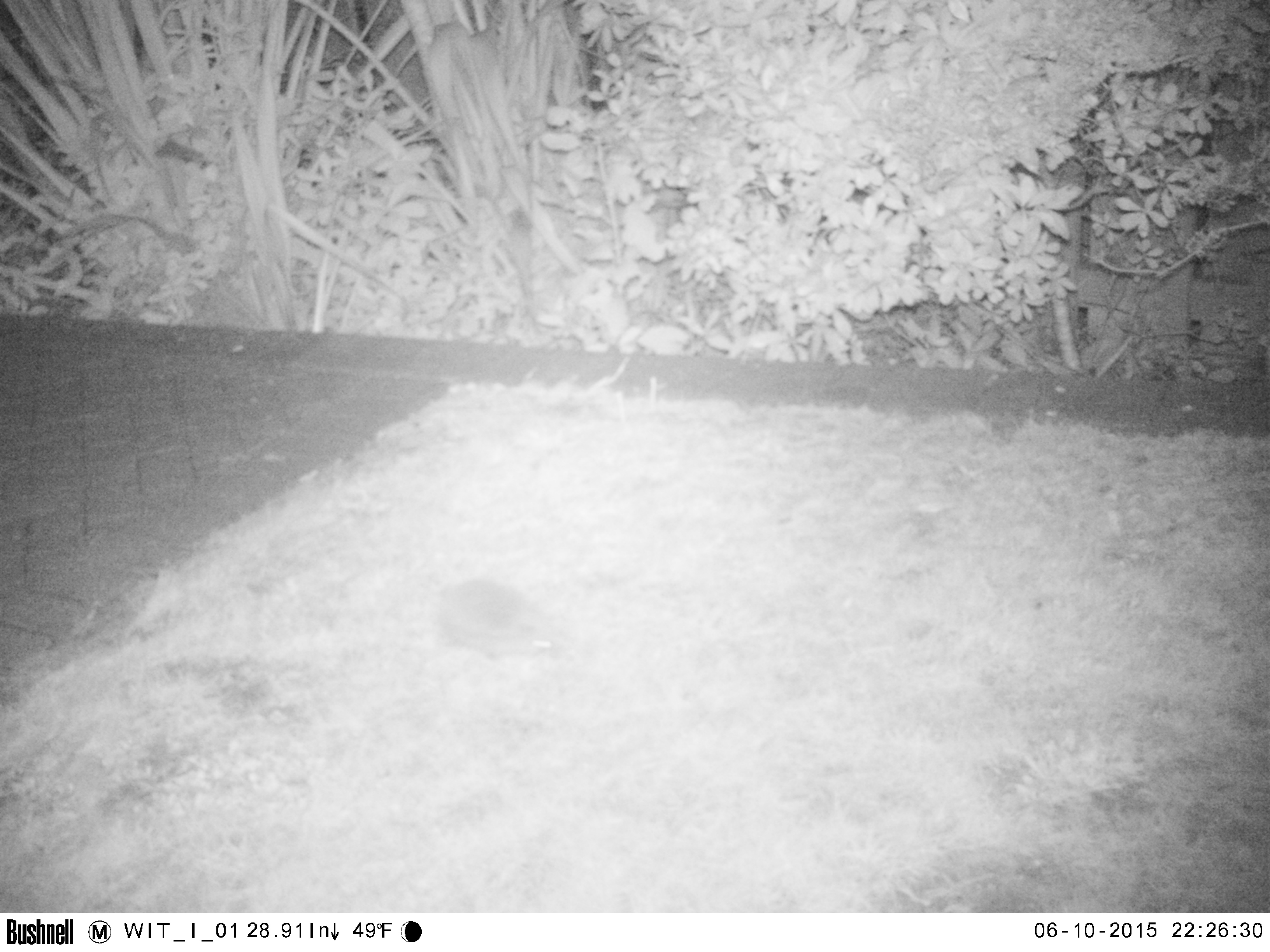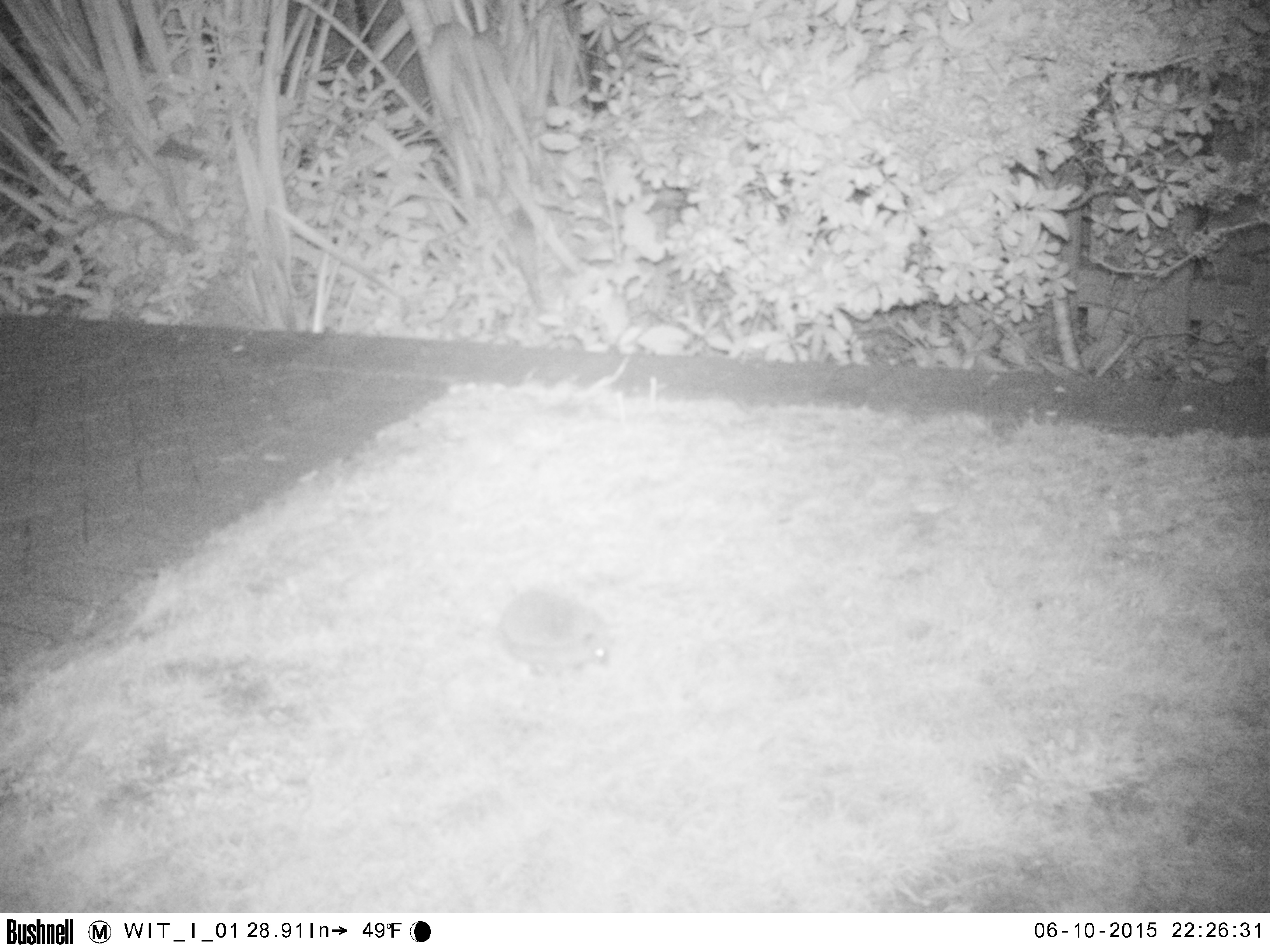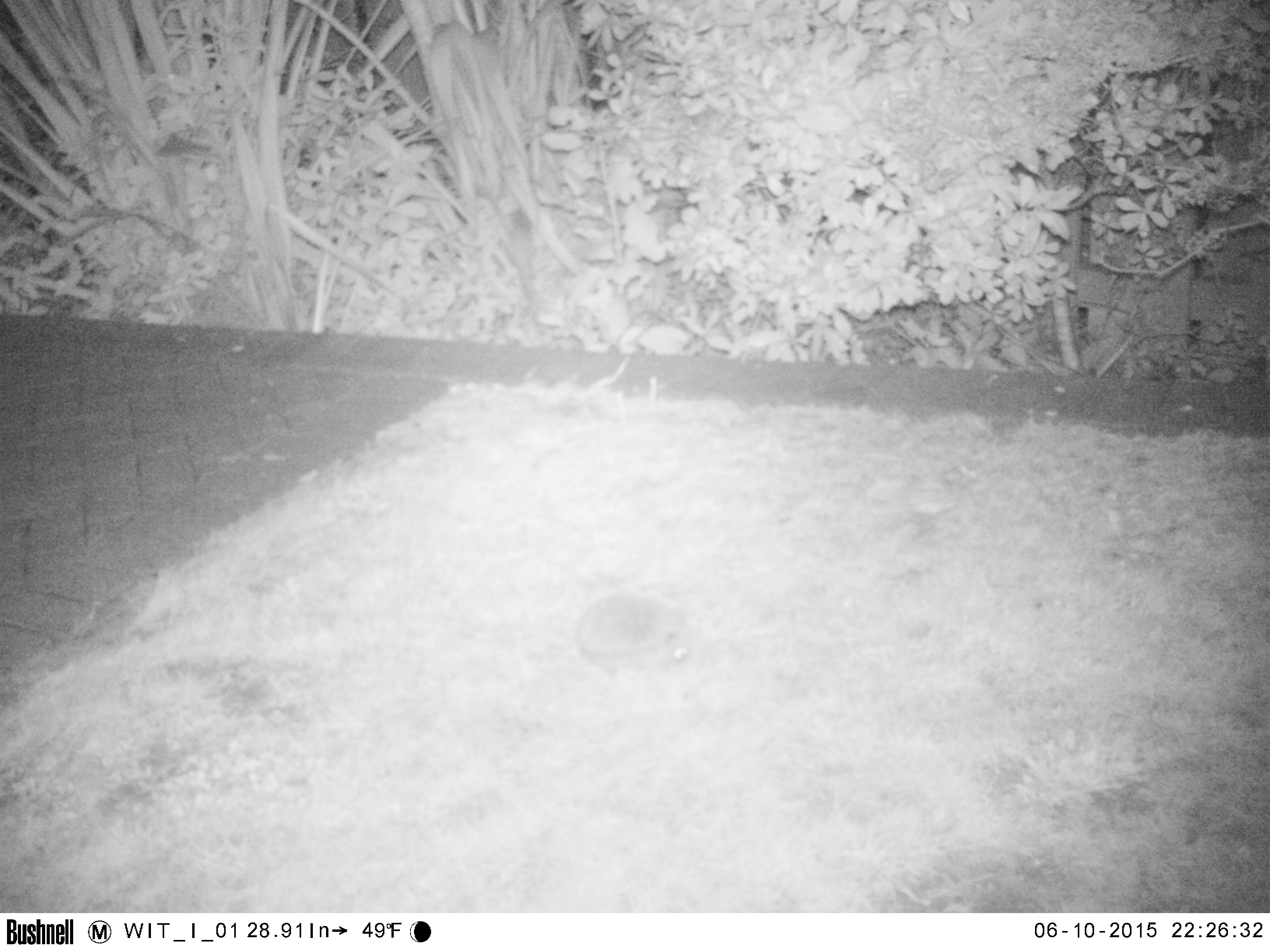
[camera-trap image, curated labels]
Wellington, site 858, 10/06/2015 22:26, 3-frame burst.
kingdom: Animalia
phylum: Chordata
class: Mammalia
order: Eulipotyphla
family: Erinaceidae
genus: Erinaceus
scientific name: Erinaceus europaeus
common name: hedgehog